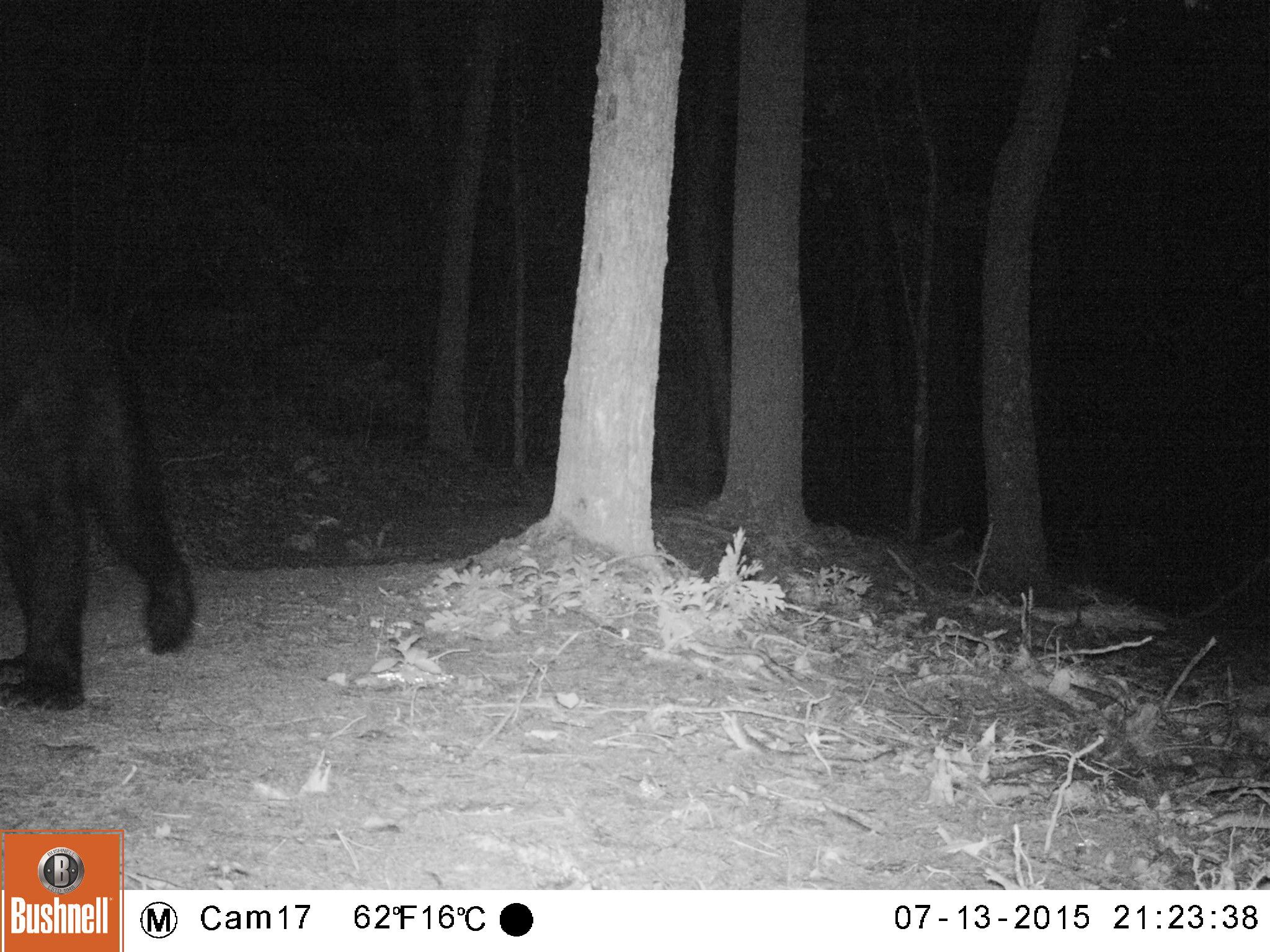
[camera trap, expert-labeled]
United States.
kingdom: Animalia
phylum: Chordata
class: Mammalia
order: Carnivora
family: Ursidae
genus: Ursus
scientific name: Ursus americanus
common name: american black bear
American Black Bear (Ursus americanus).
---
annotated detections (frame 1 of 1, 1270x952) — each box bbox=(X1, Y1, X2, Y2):
American Black Bear: bbox=(5, 186, 214, 712)